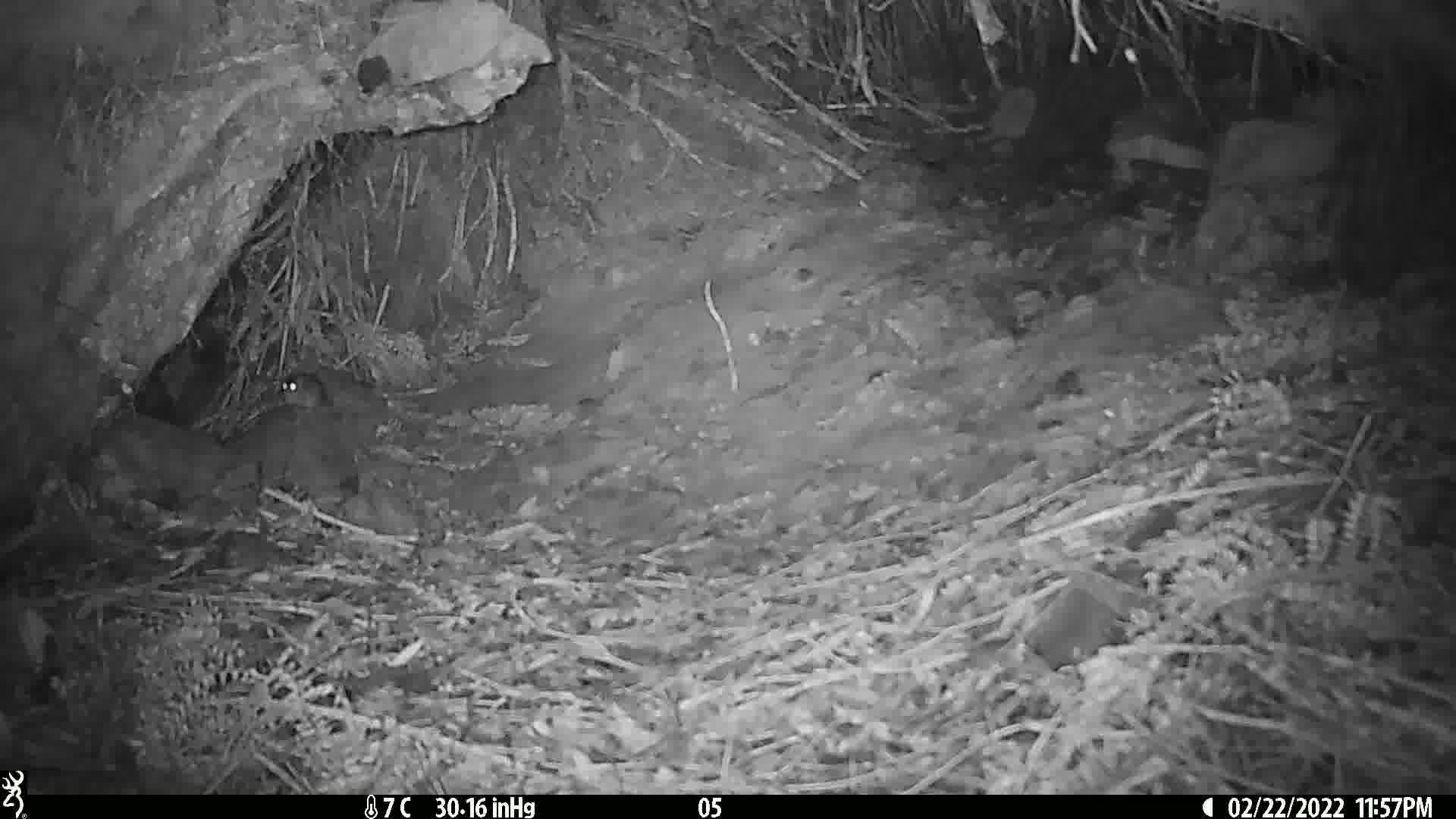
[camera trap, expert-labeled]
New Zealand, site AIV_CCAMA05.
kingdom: Animalia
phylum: Chordata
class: Mammalia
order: Rodentia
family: Muridae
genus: Mus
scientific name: Mus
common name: mouse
Mouse (Mus).